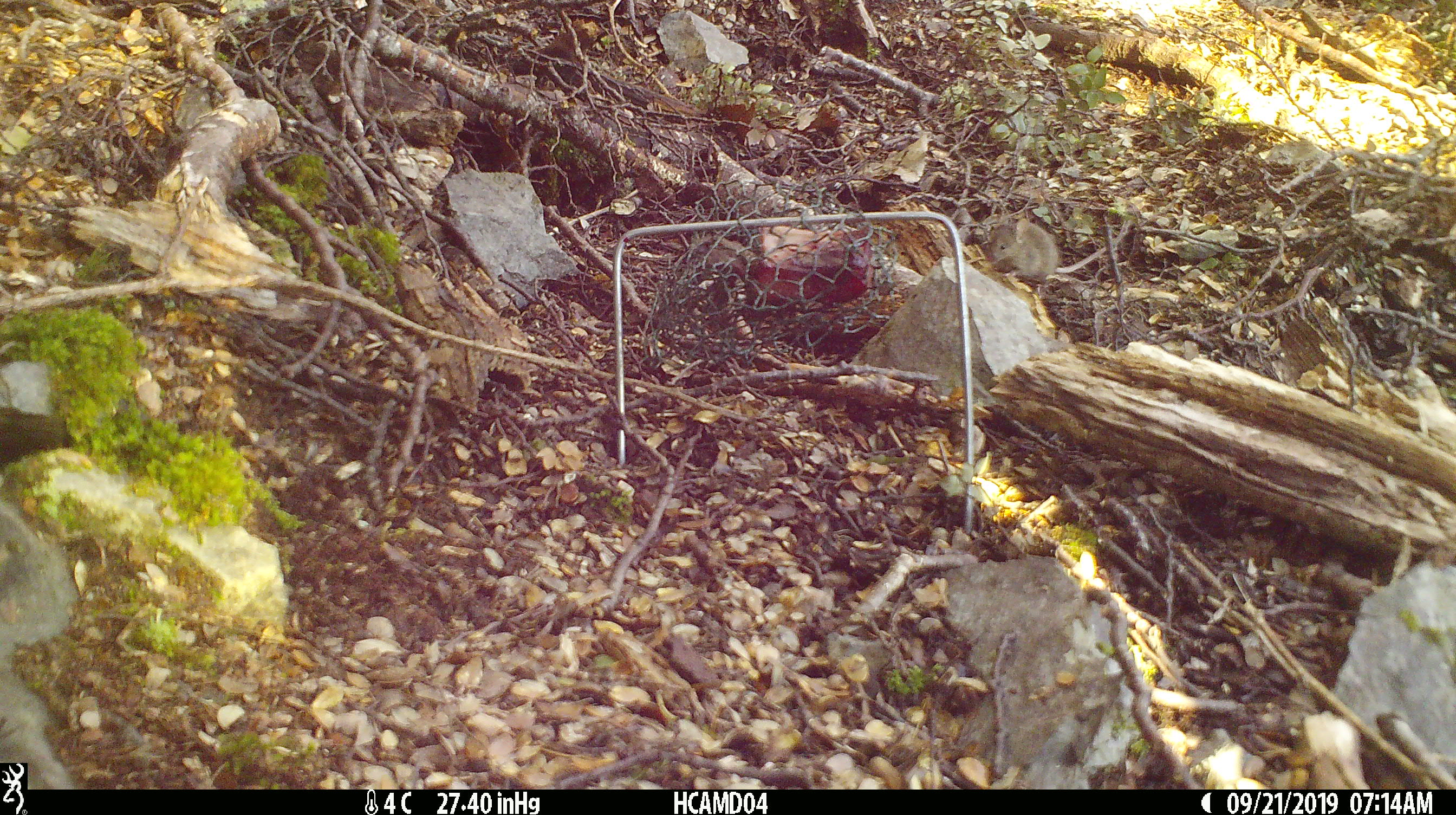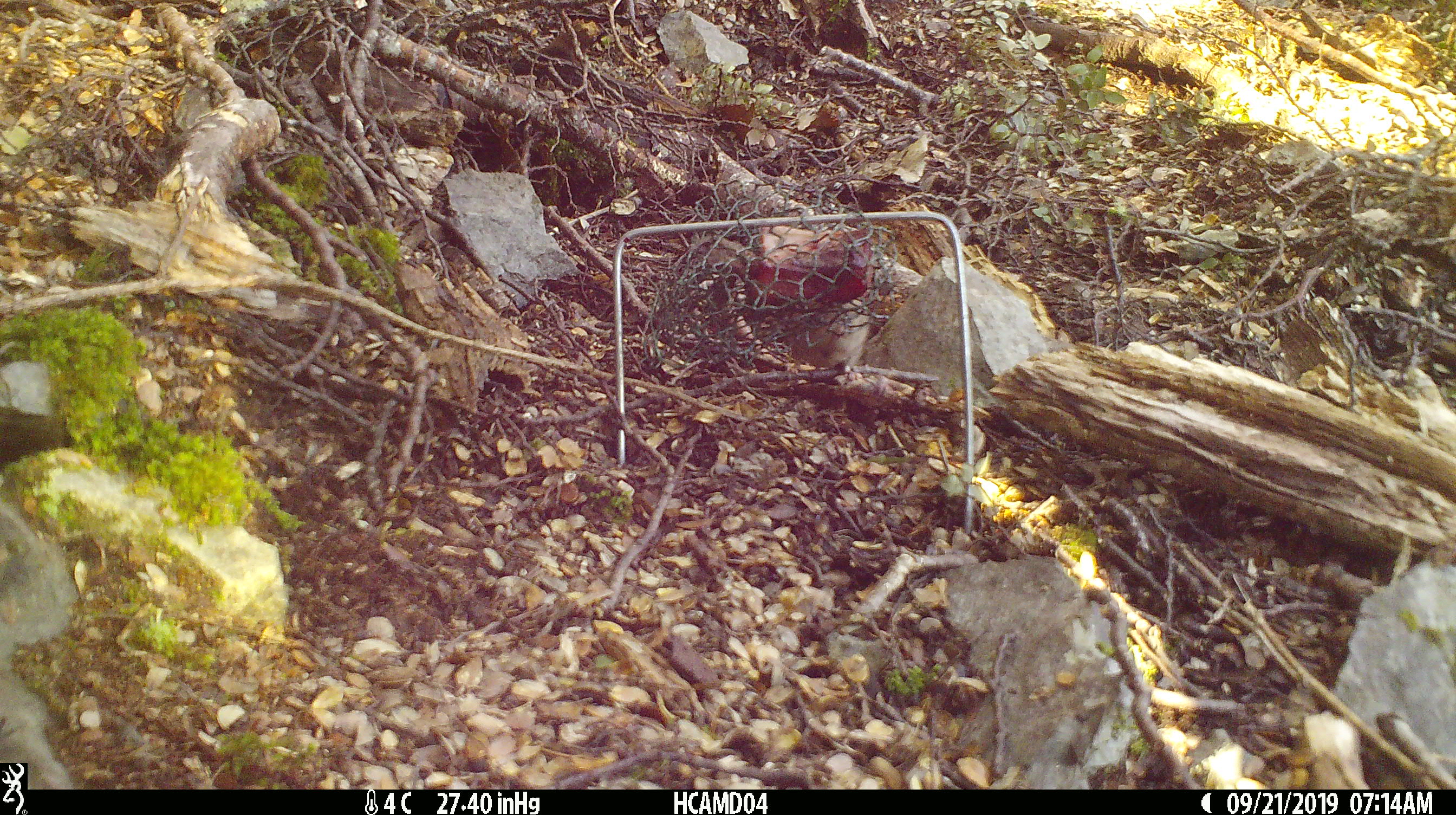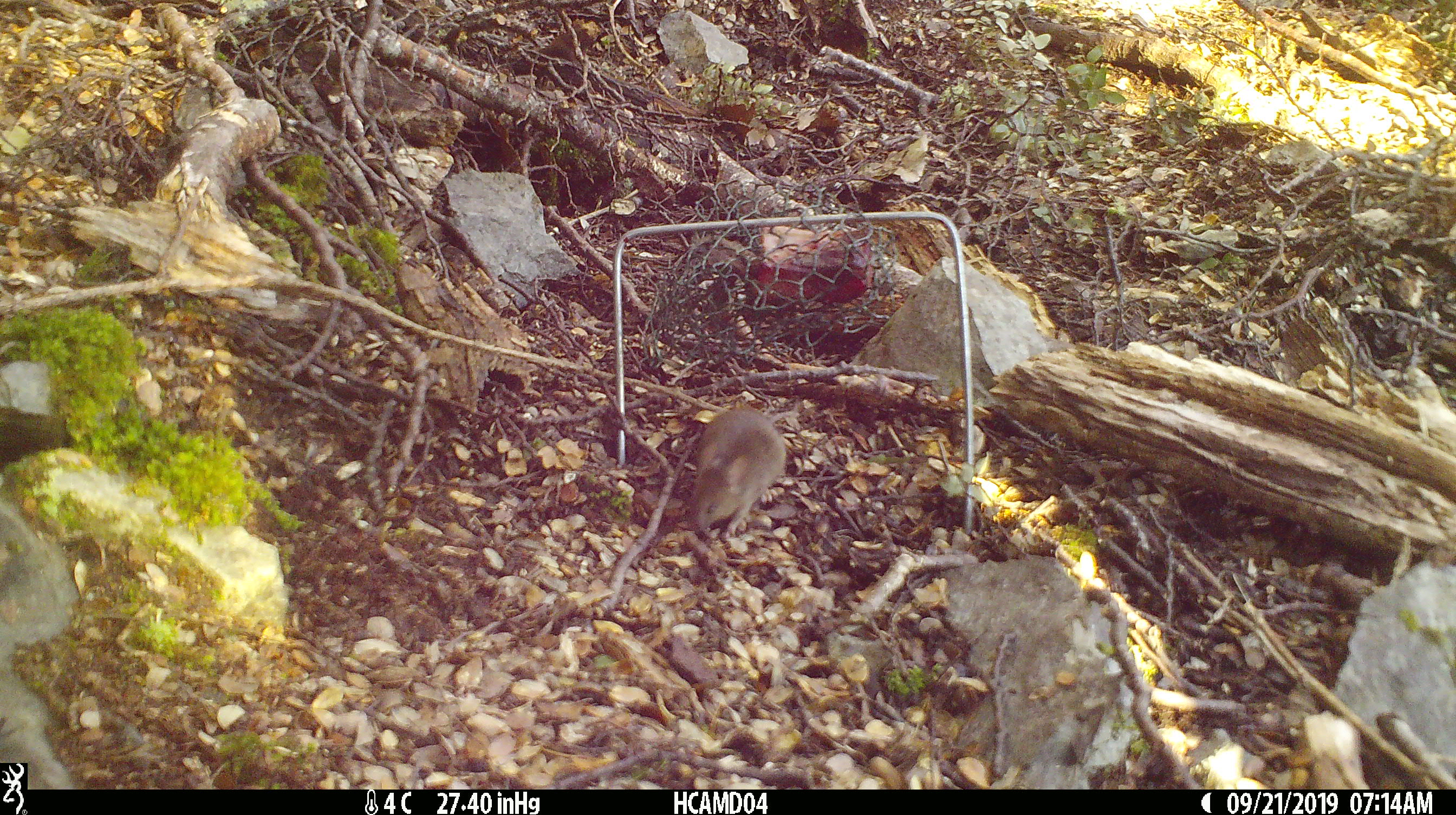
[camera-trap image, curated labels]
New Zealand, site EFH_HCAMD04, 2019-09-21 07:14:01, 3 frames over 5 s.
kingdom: Animalia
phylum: Chordata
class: Mammalia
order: Rodentia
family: Muridae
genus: Mus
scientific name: Mus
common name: mouse